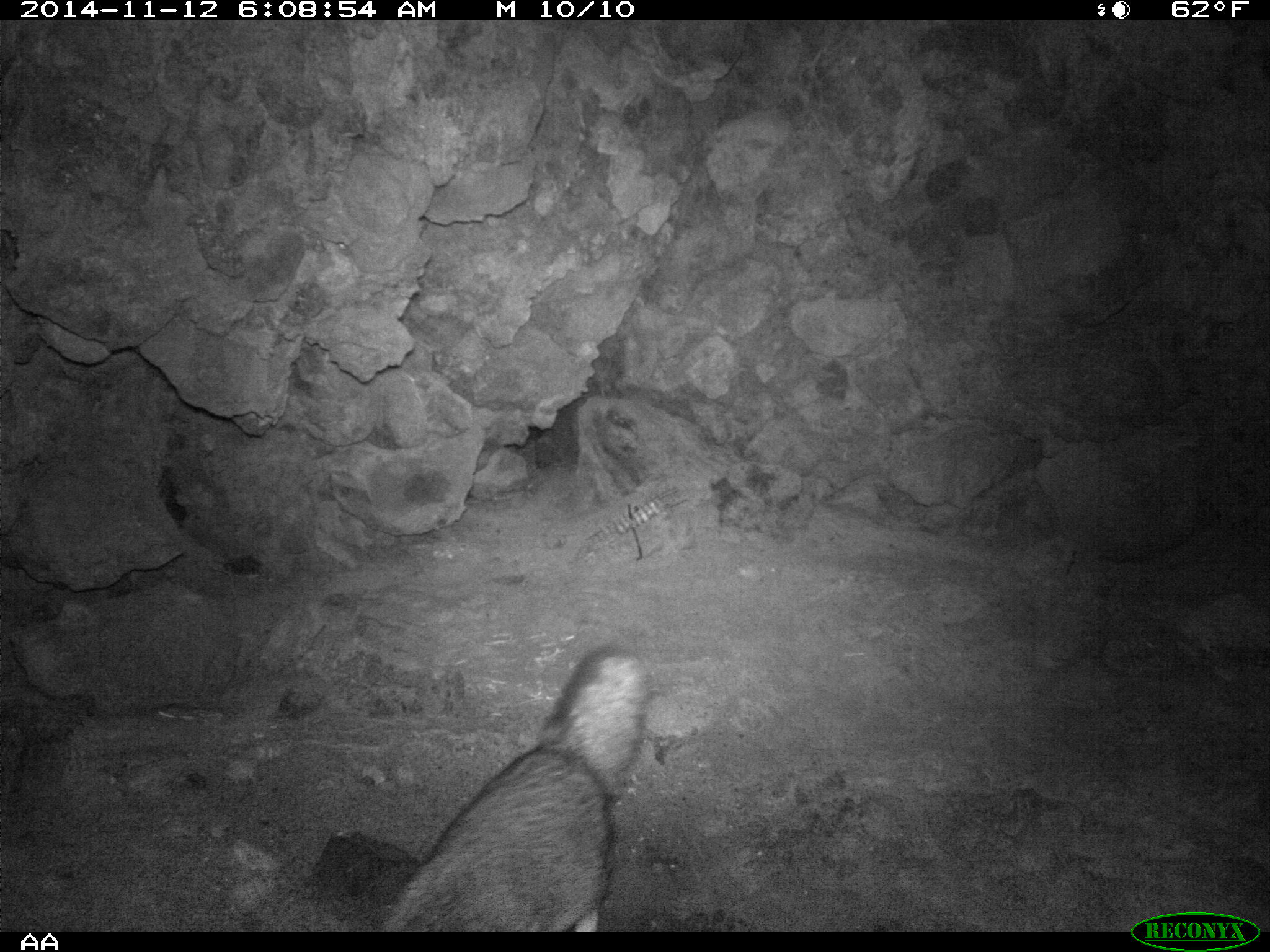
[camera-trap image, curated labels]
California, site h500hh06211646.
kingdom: Animalia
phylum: Chordata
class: Mammalia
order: Carnivora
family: Canidae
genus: Urocyon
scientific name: Urocyon littoralis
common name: island fox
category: fox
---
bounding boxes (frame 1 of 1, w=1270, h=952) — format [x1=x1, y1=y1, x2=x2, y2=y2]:
fox: [x1=380, y1=644, x2=649, y2=932]